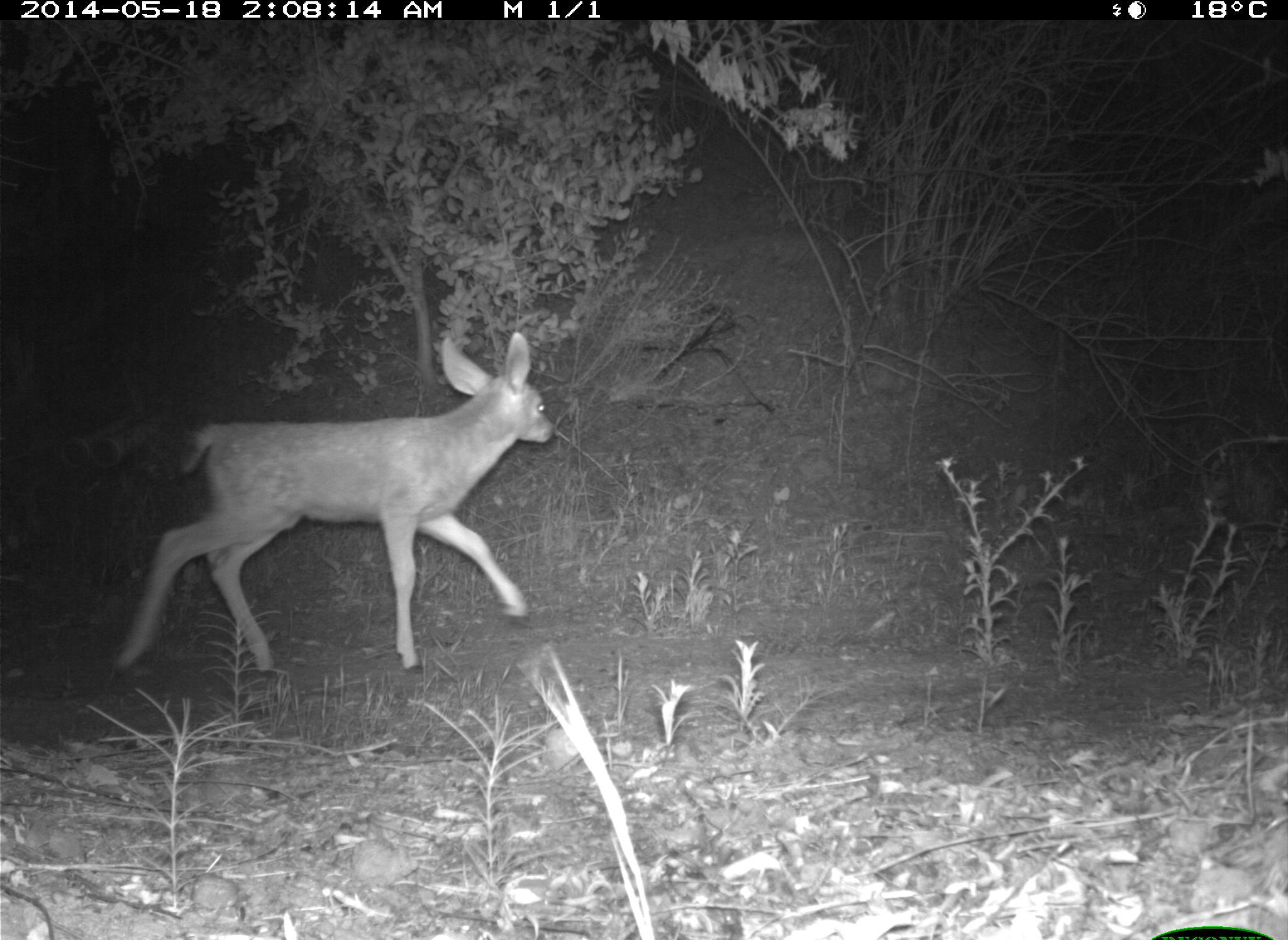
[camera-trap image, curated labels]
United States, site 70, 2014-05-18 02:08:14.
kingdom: Animalia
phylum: Chordata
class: Mammalia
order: Artiodactyla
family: Cervidae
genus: Odocoileus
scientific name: Odocoileus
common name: deer